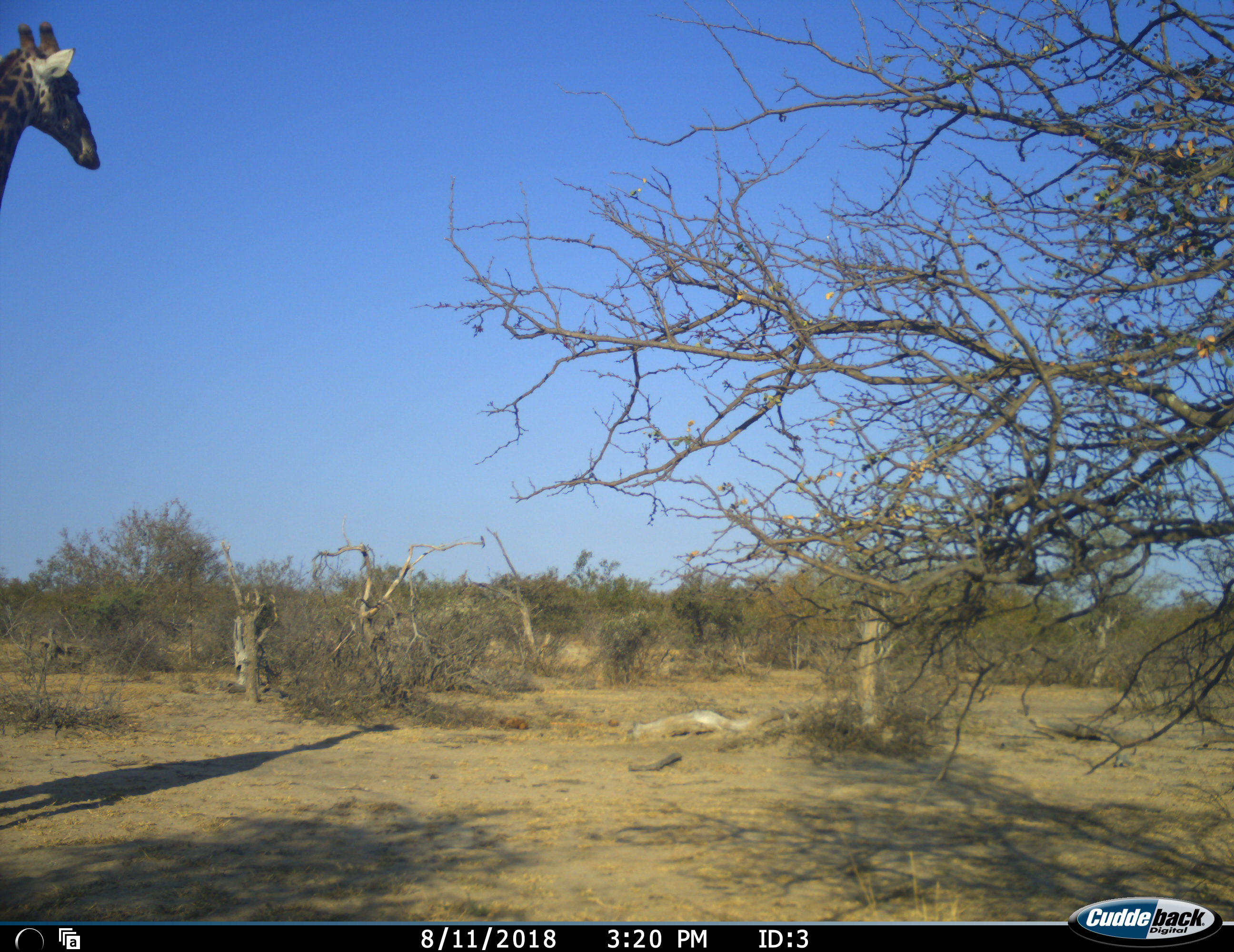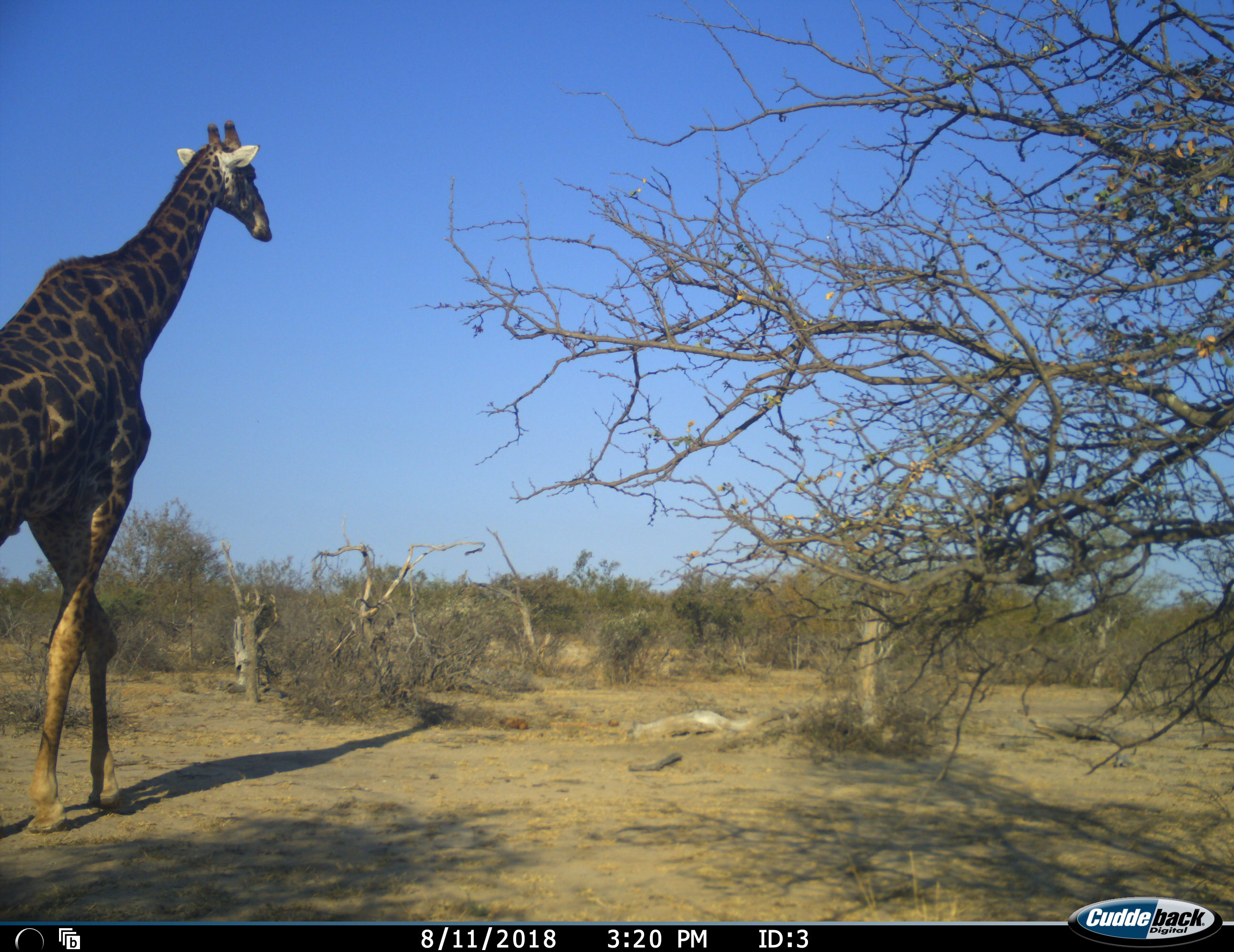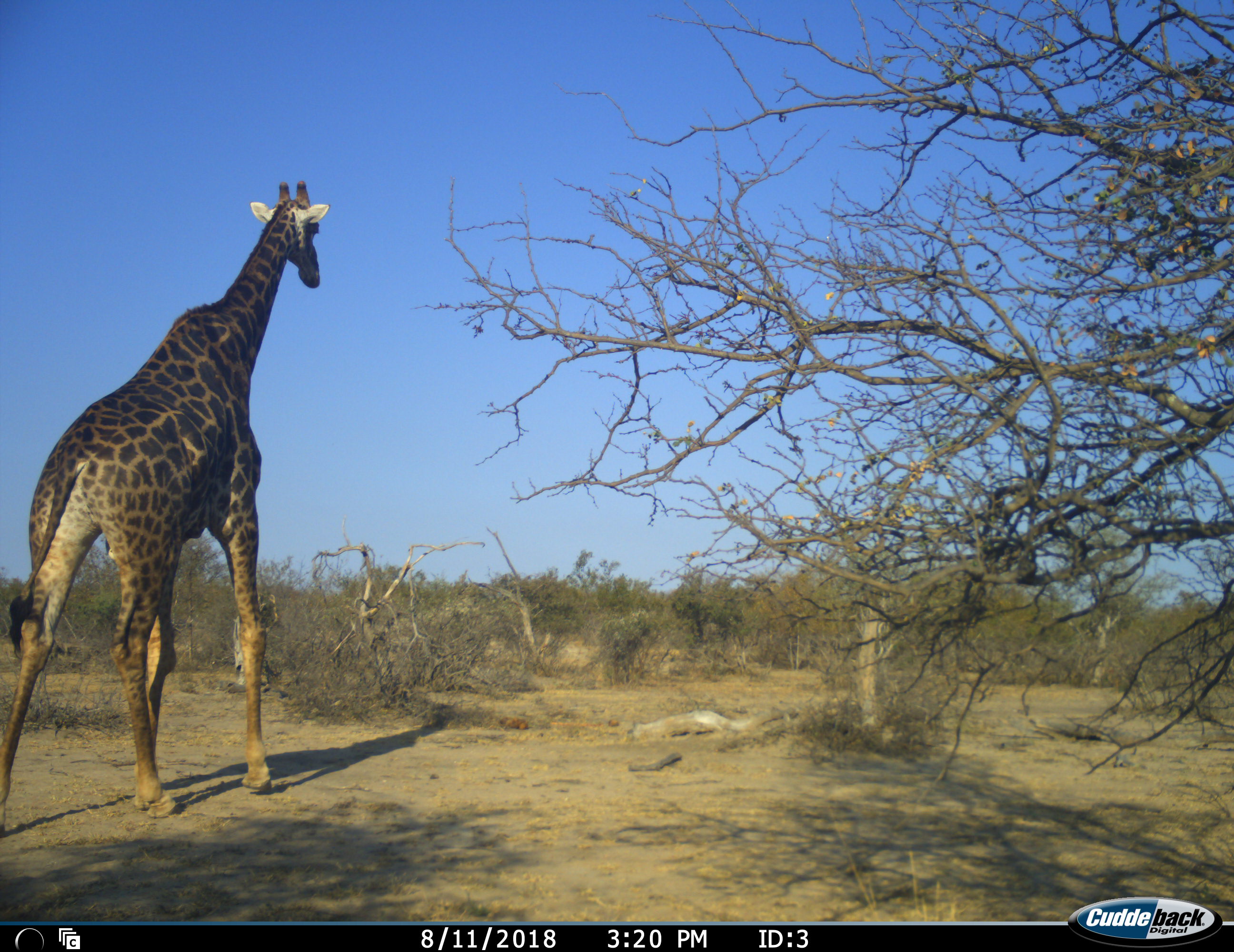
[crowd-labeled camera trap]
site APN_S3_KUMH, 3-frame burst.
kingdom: Animalia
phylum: Chordata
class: Mammalia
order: Artiodactyla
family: Giraffidae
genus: Giraffa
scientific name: Giraffa camelopardalis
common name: giraffe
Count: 1.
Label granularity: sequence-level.